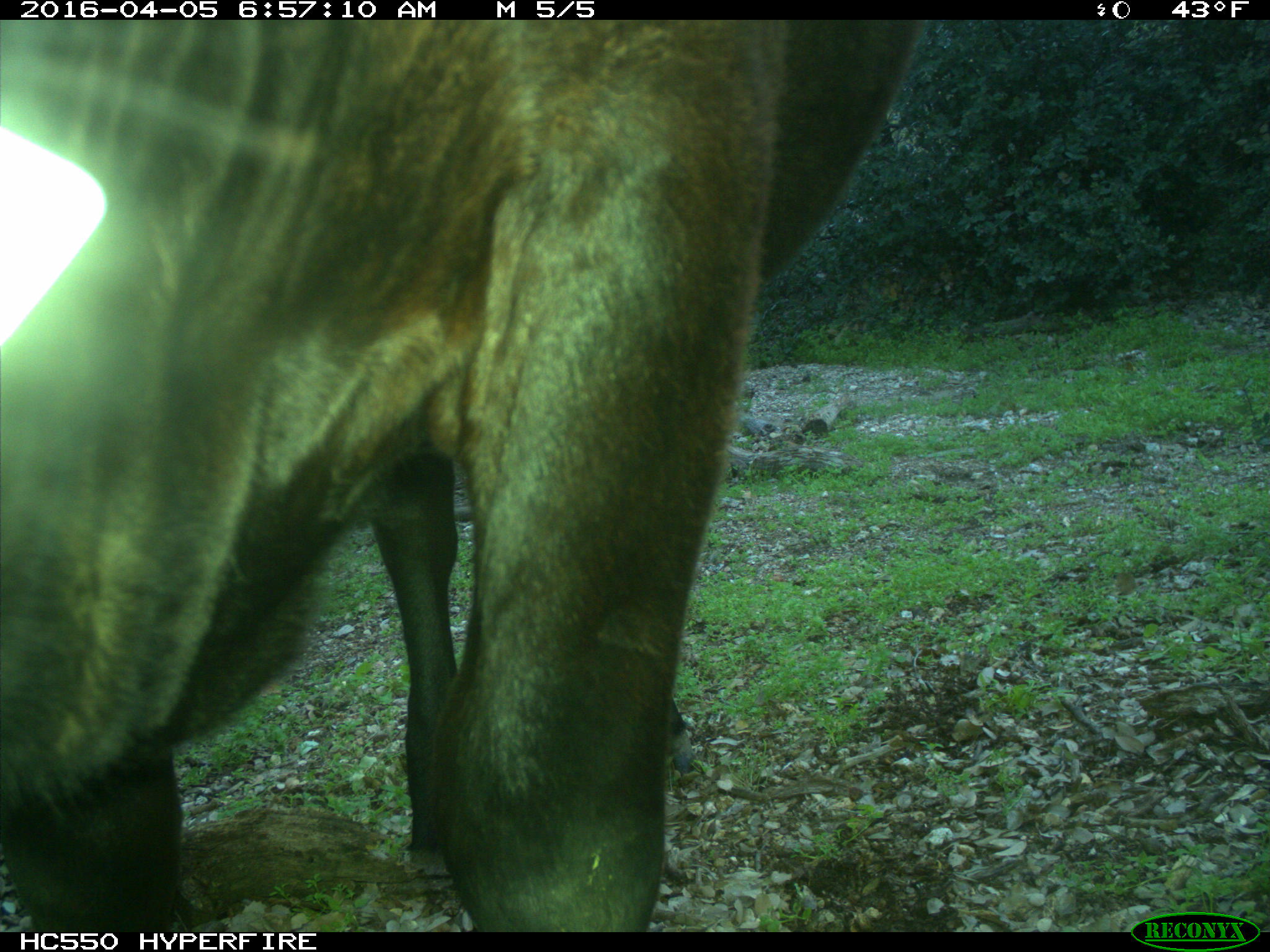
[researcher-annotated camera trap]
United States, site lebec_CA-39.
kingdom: Animalia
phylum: Chordata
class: Mammalia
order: Artiodactyla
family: Bovidae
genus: Bos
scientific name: Bos taurus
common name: domestic cow